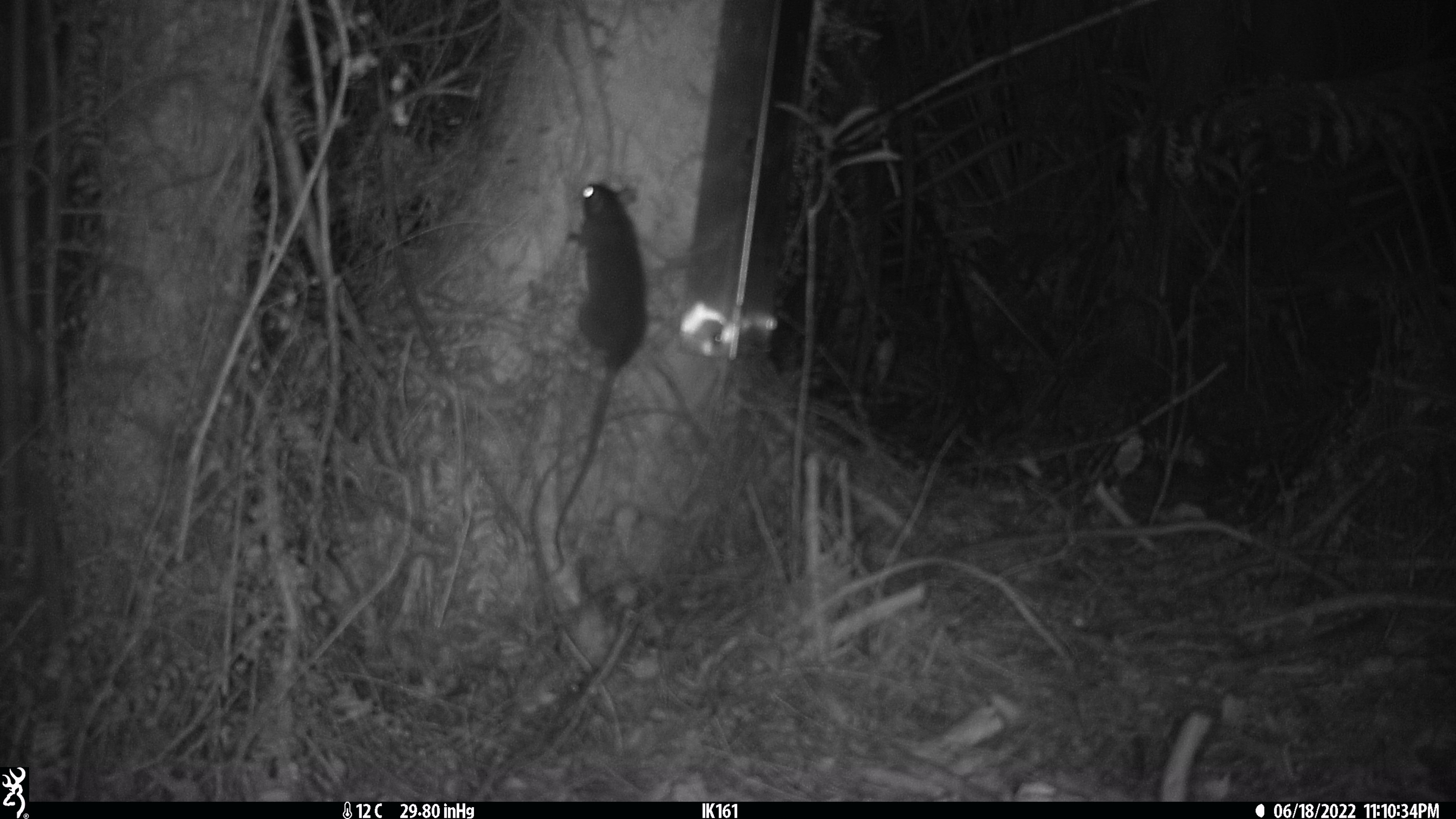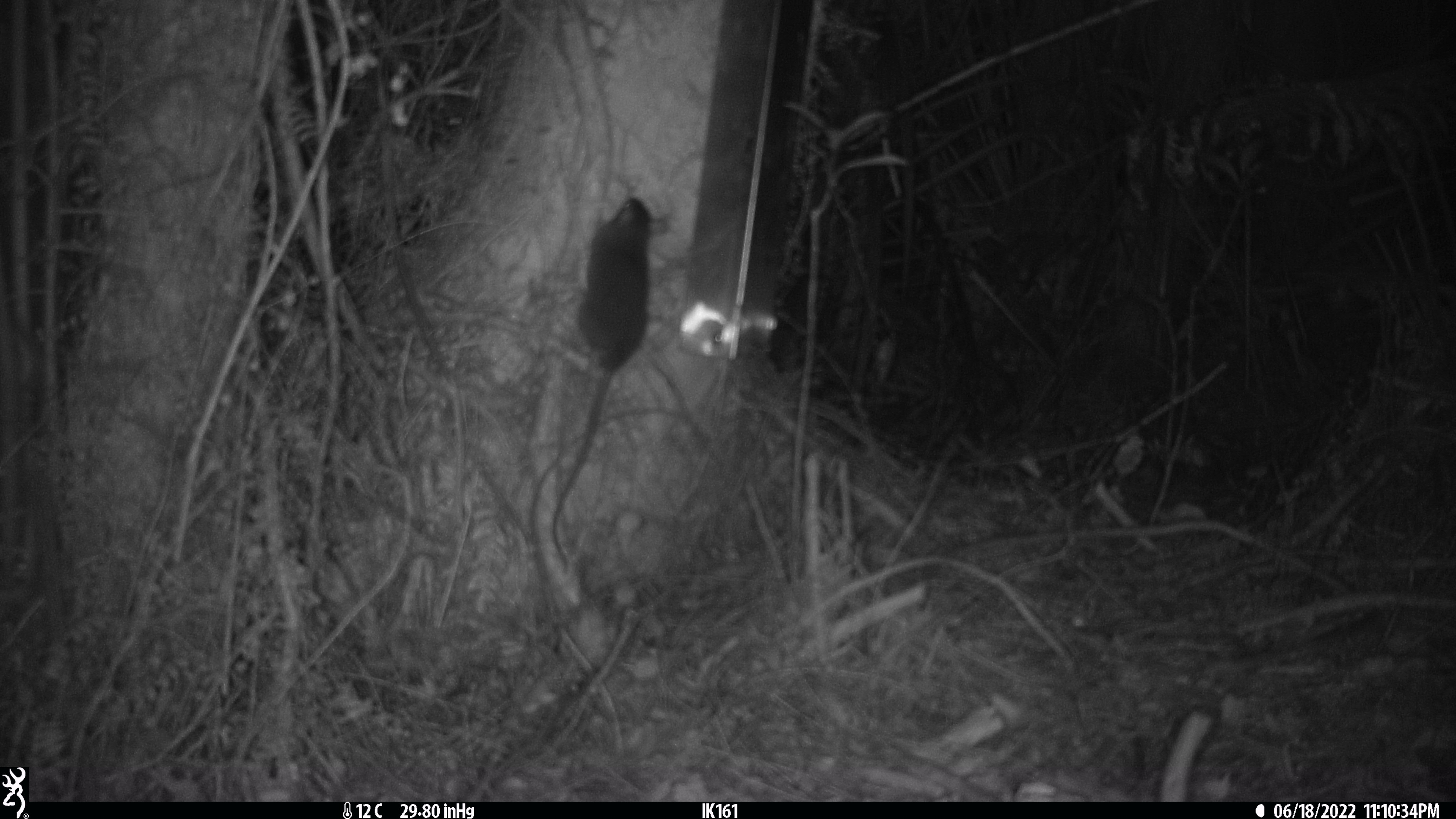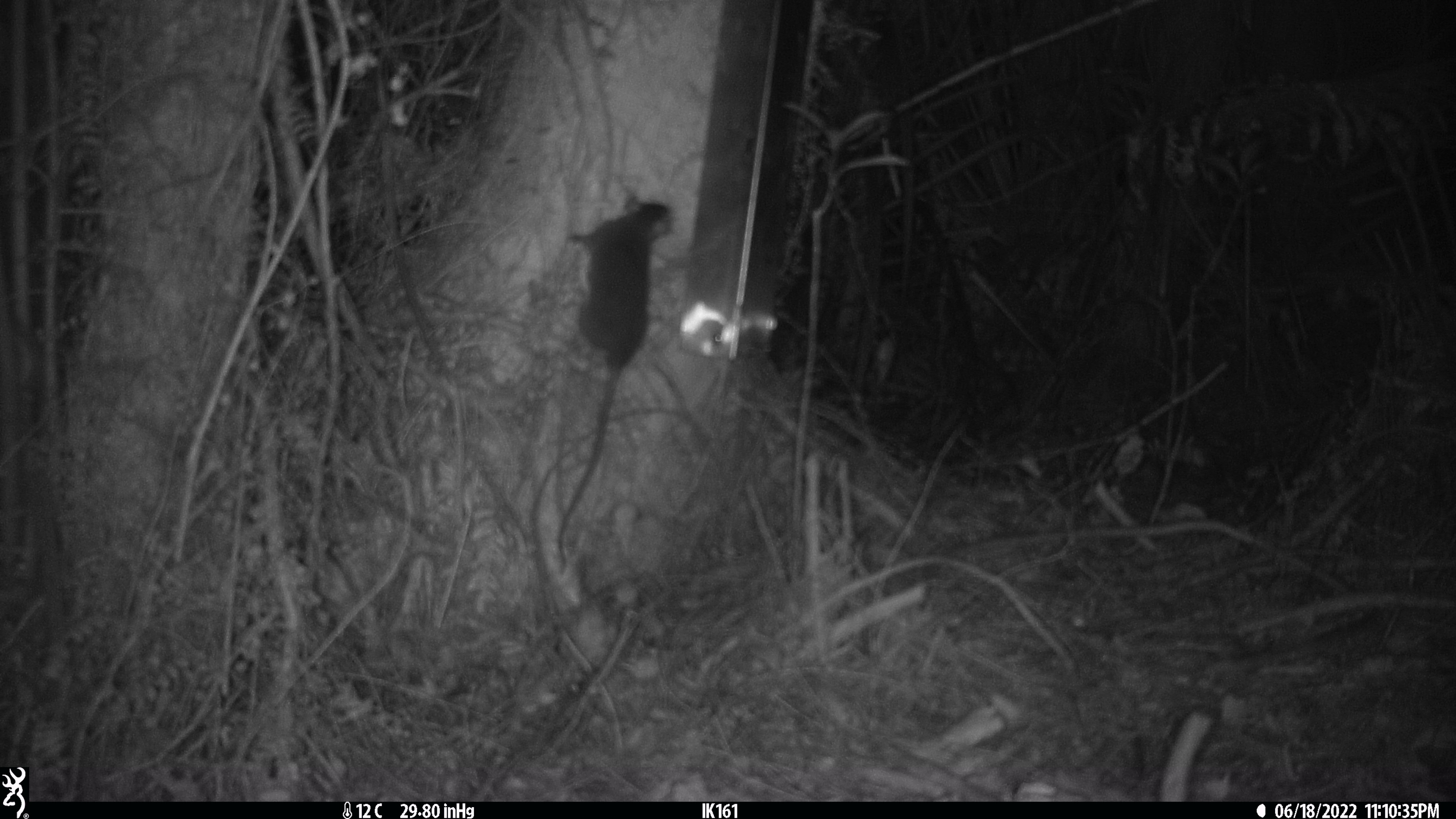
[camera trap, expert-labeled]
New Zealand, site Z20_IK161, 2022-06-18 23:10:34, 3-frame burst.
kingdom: Animalia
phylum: Chordata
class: Mammalia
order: Rodentia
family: Muridae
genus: Rattus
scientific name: Rattus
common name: rat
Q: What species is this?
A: Rat (Rattus).